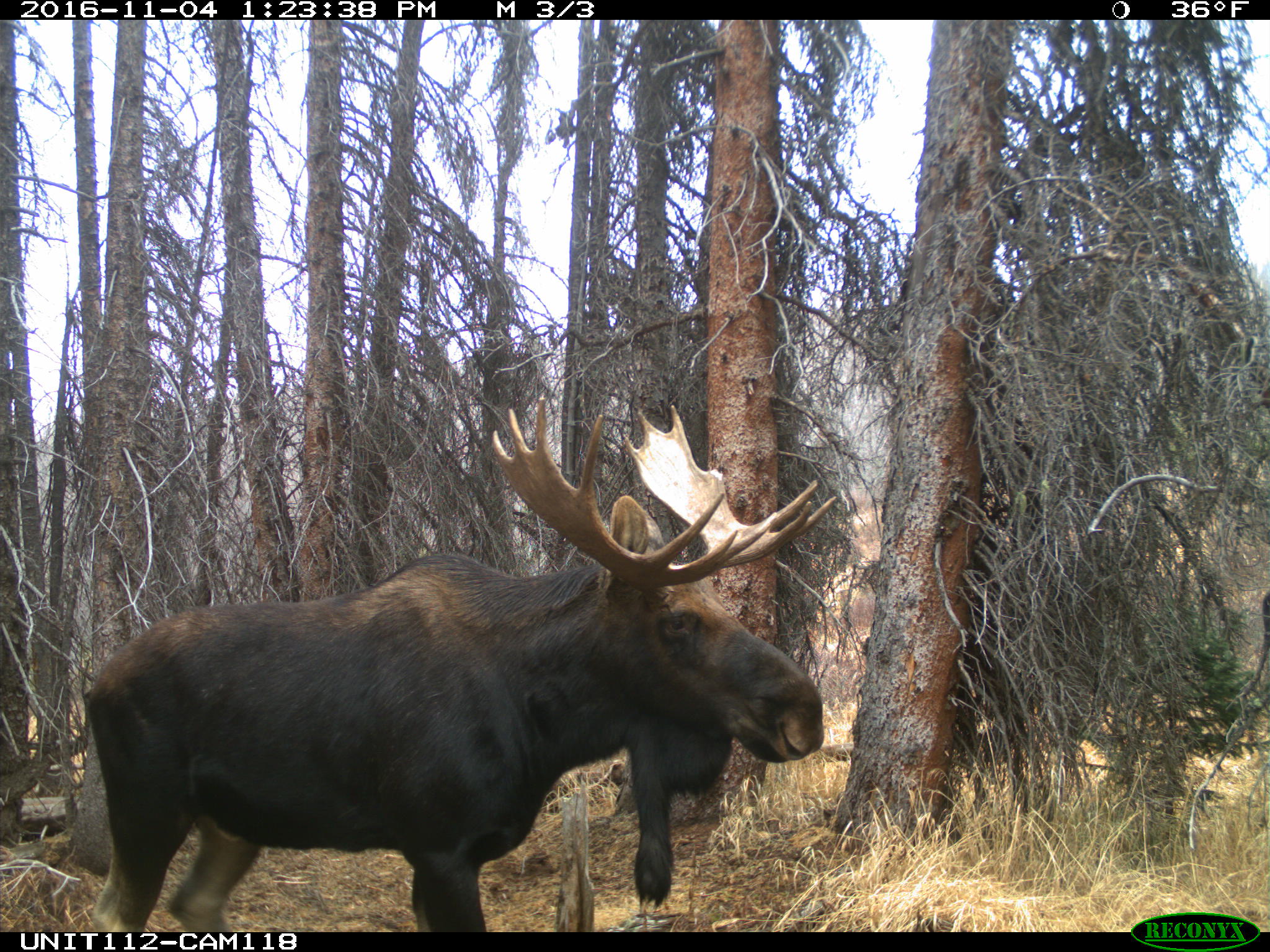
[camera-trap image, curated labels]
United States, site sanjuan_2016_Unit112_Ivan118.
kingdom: Animalia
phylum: Chordata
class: Mammalia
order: Artiodactyla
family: Cervidae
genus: Alces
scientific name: Alces alces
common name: moose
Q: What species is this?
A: Alces alces (moose).